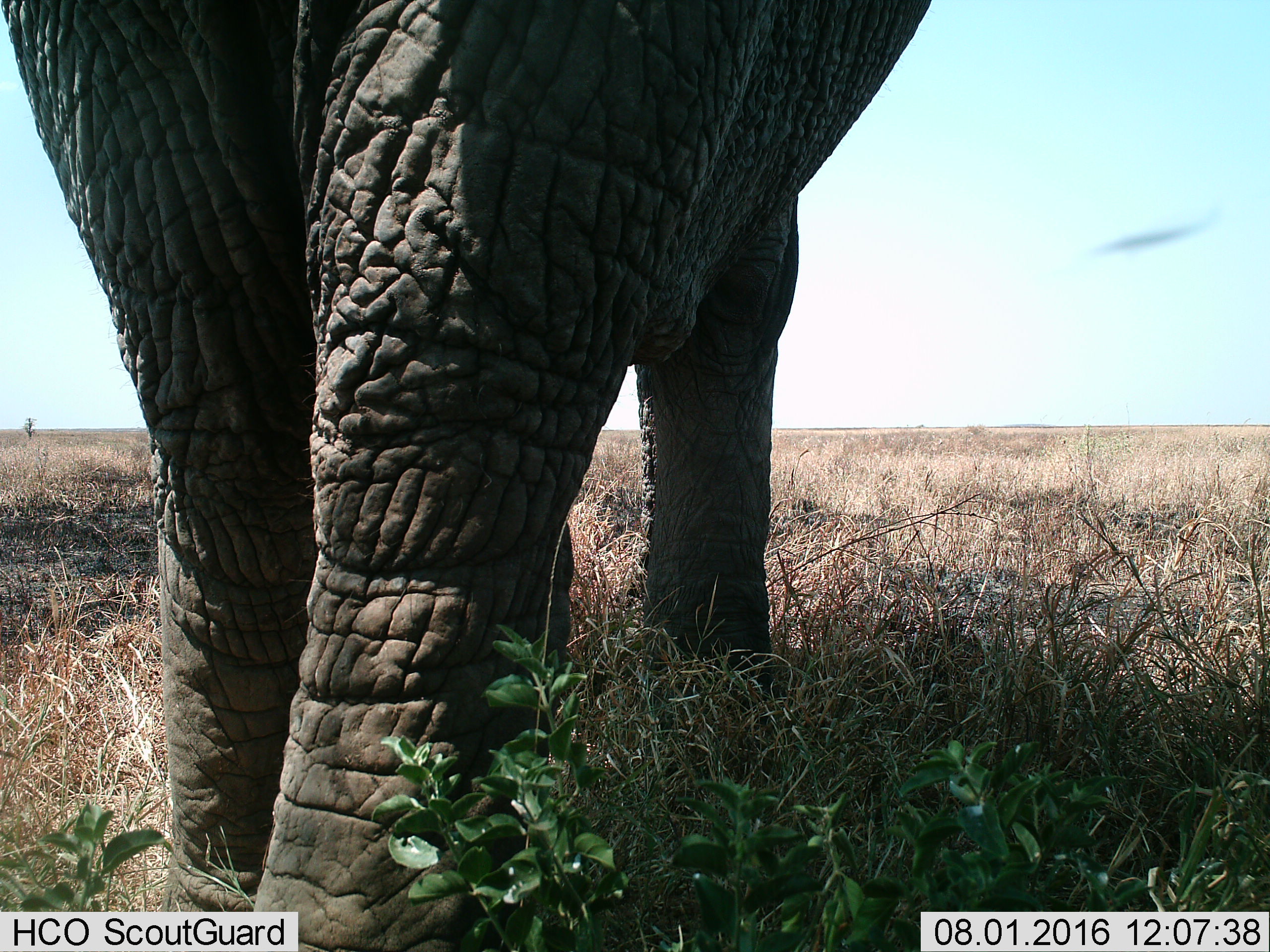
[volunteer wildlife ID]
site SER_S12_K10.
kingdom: Animalia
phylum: Chordata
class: Mammalia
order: Proboscidea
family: Elephantidae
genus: Loxodonta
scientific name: Loxodonta africana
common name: african bush elephant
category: elephant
Elephant (african bush elephant) (Loxodonta africana), count 1. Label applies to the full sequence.